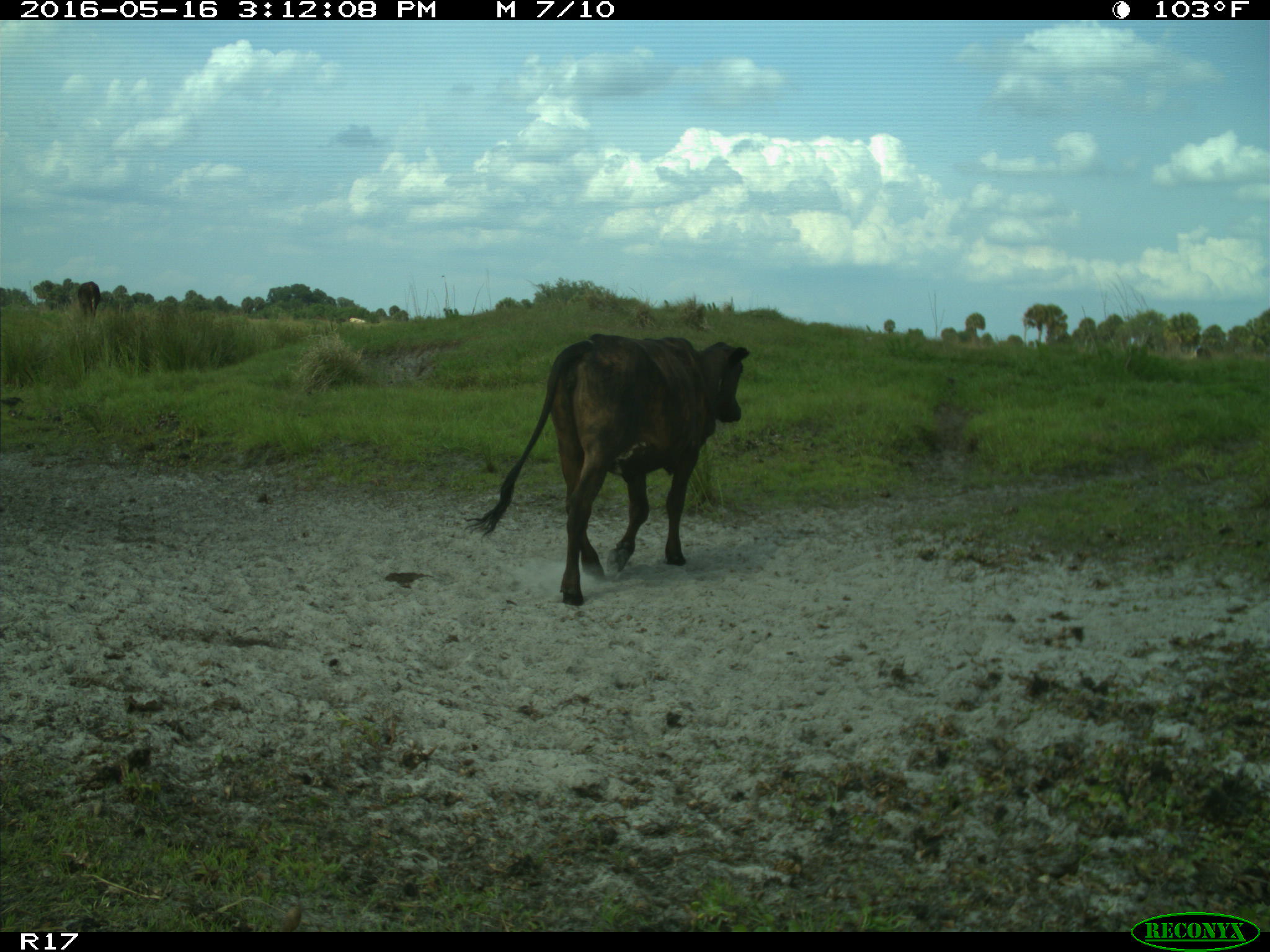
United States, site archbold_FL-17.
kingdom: Animalia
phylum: Chordata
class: Mammalia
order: Artiodactyla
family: Bovidae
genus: Bos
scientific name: Bos taurus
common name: domestic cow